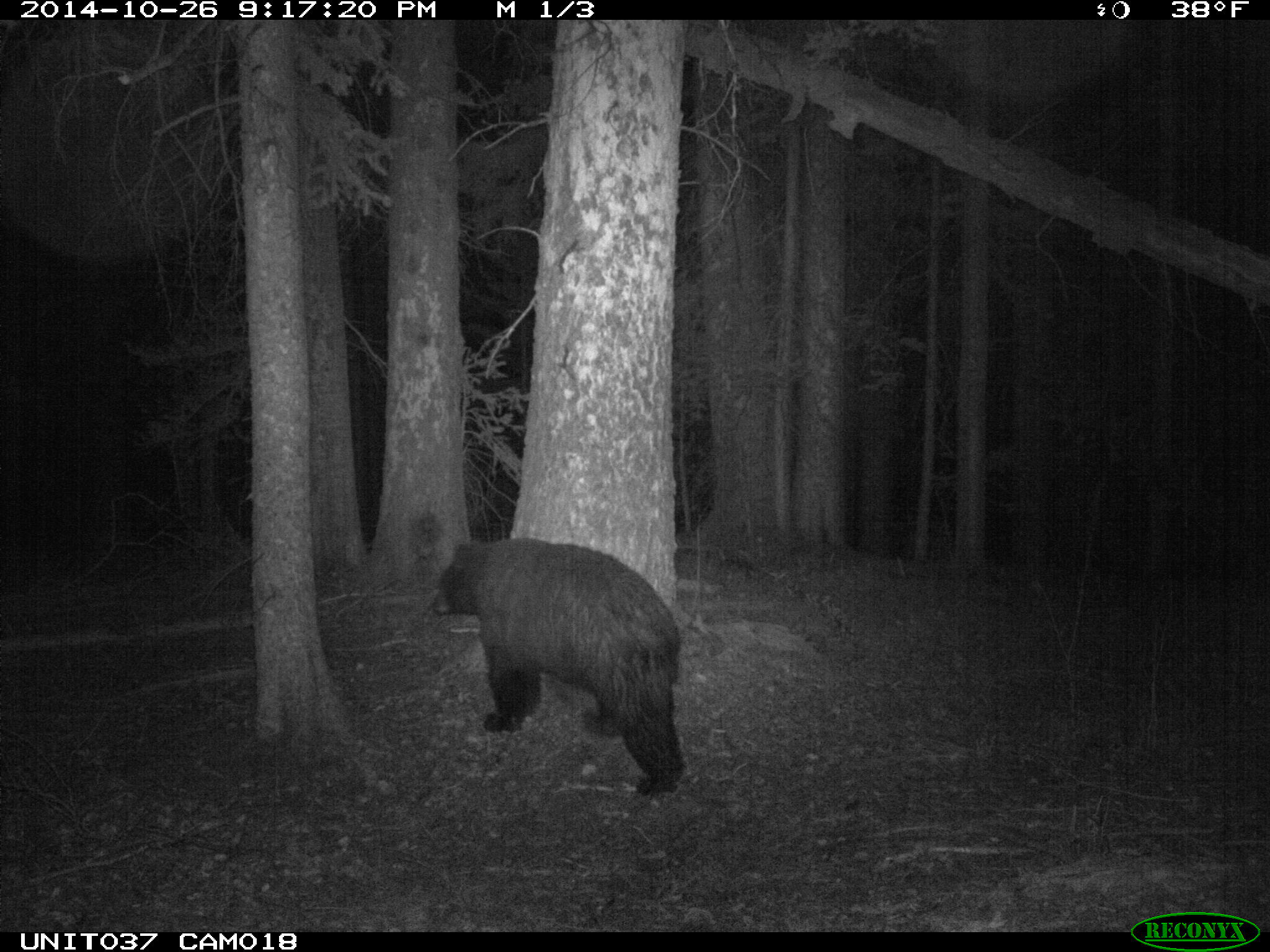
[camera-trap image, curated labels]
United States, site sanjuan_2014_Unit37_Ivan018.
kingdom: Animalia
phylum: Chordata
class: Mammalia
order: Carnivora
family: Ursidae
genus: Ursus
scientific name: Ursus americanus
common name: american black bear